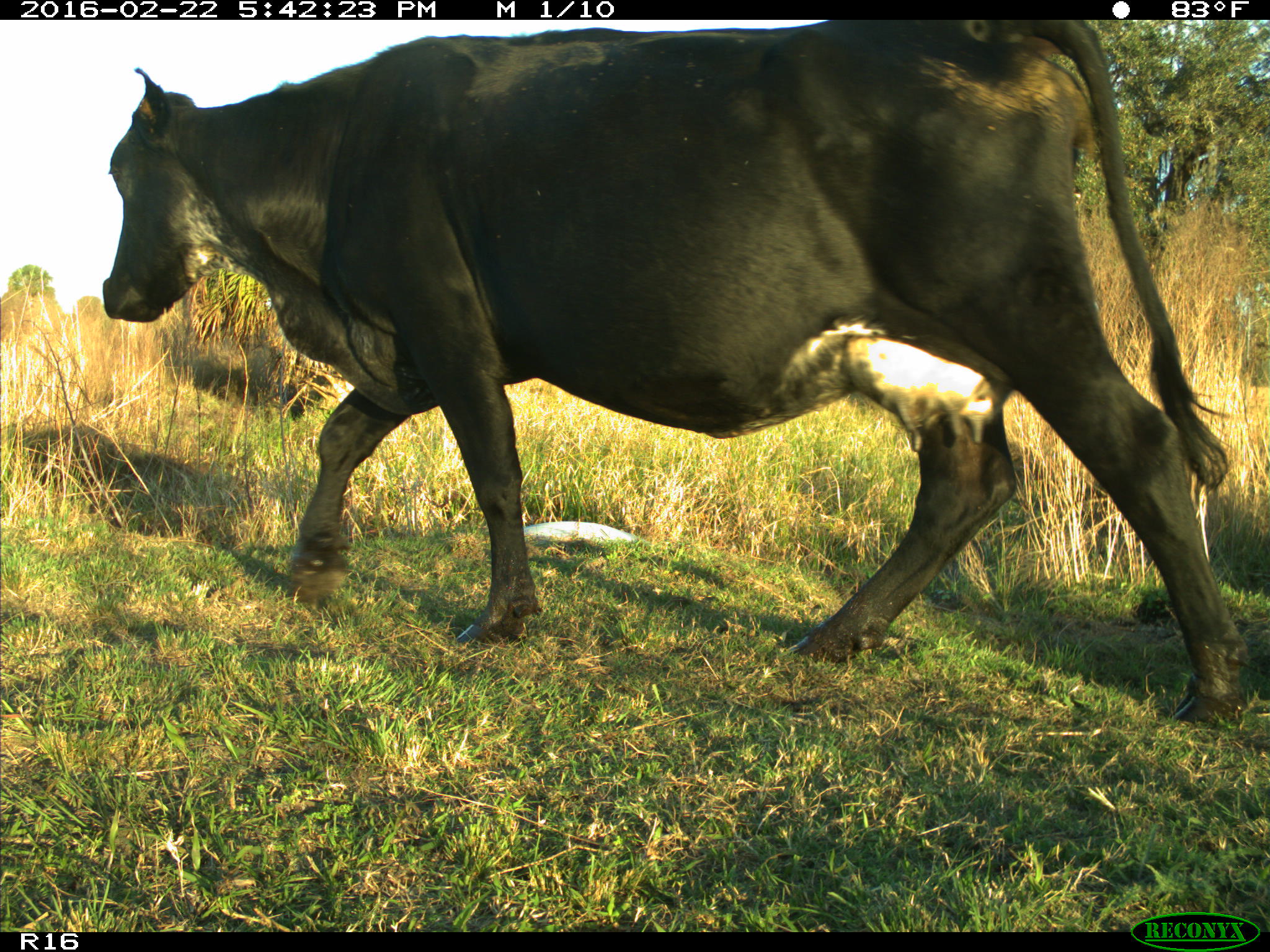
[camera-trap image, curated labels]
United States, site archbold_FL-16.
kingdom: Animalia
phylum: Chordata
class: Mammalia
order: Artiodactyla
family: Bovidae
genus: Bos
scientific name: Bos taurus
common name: domestic cow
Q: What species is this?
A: Bos taurus (domestic cow).